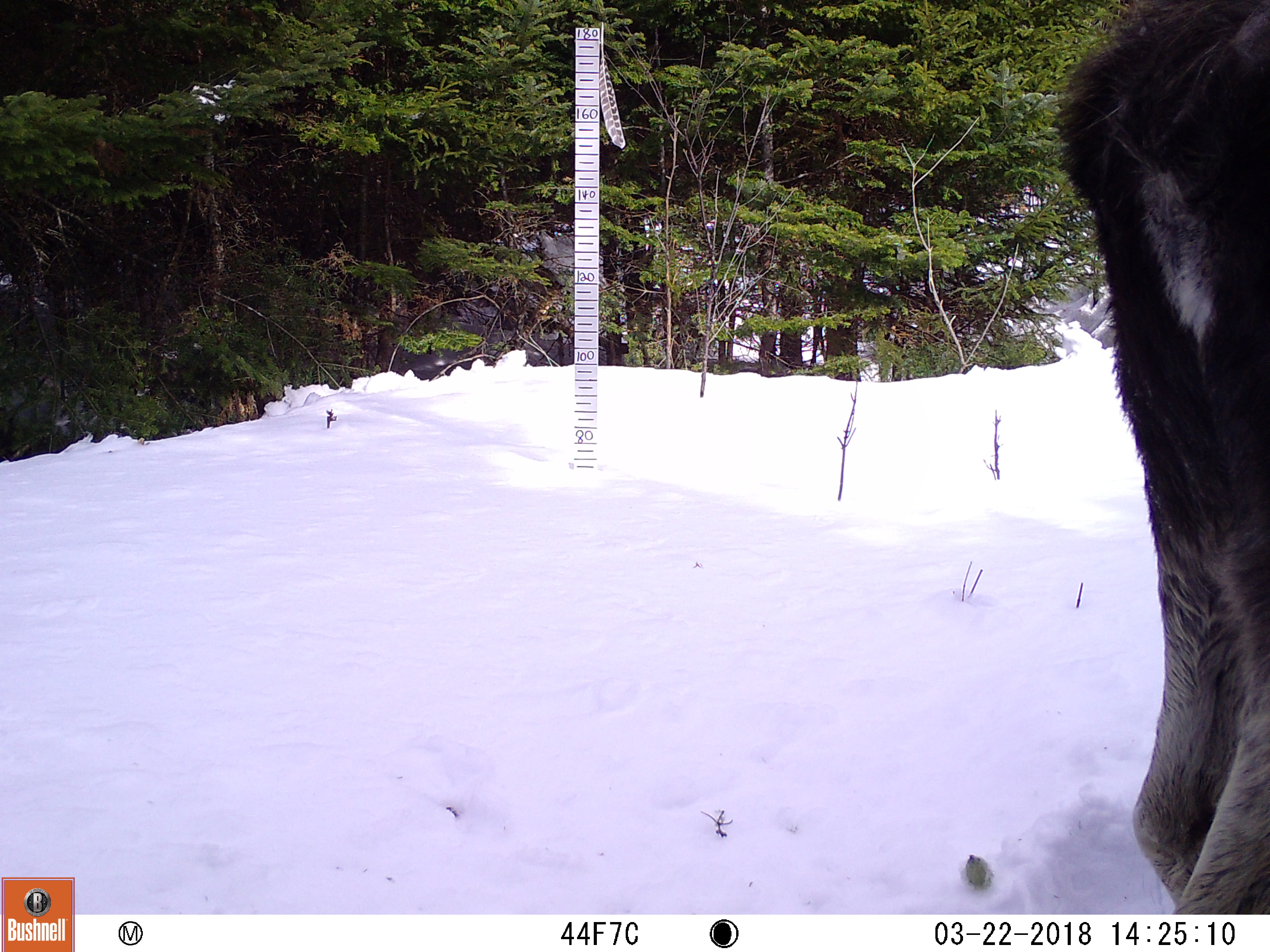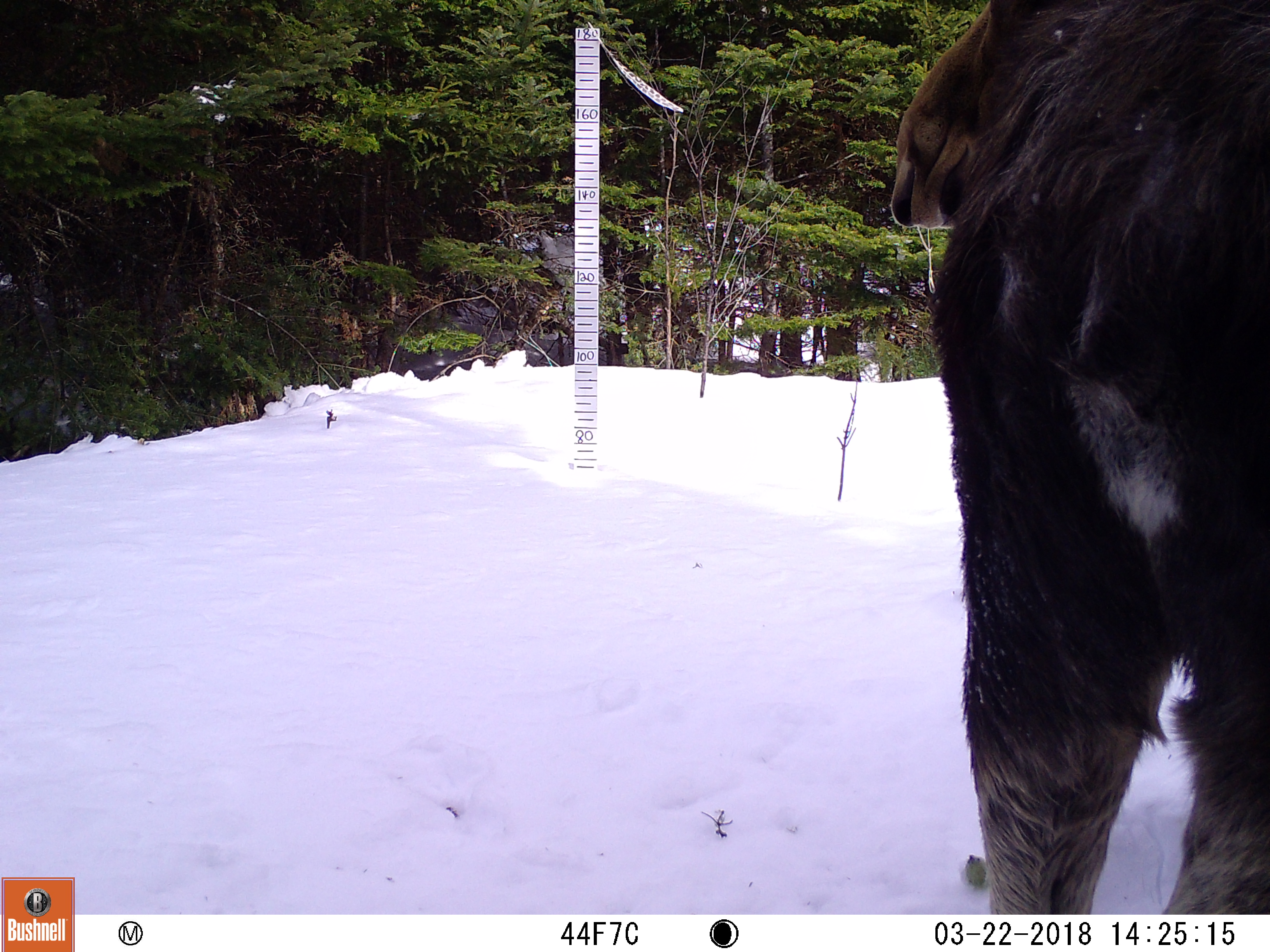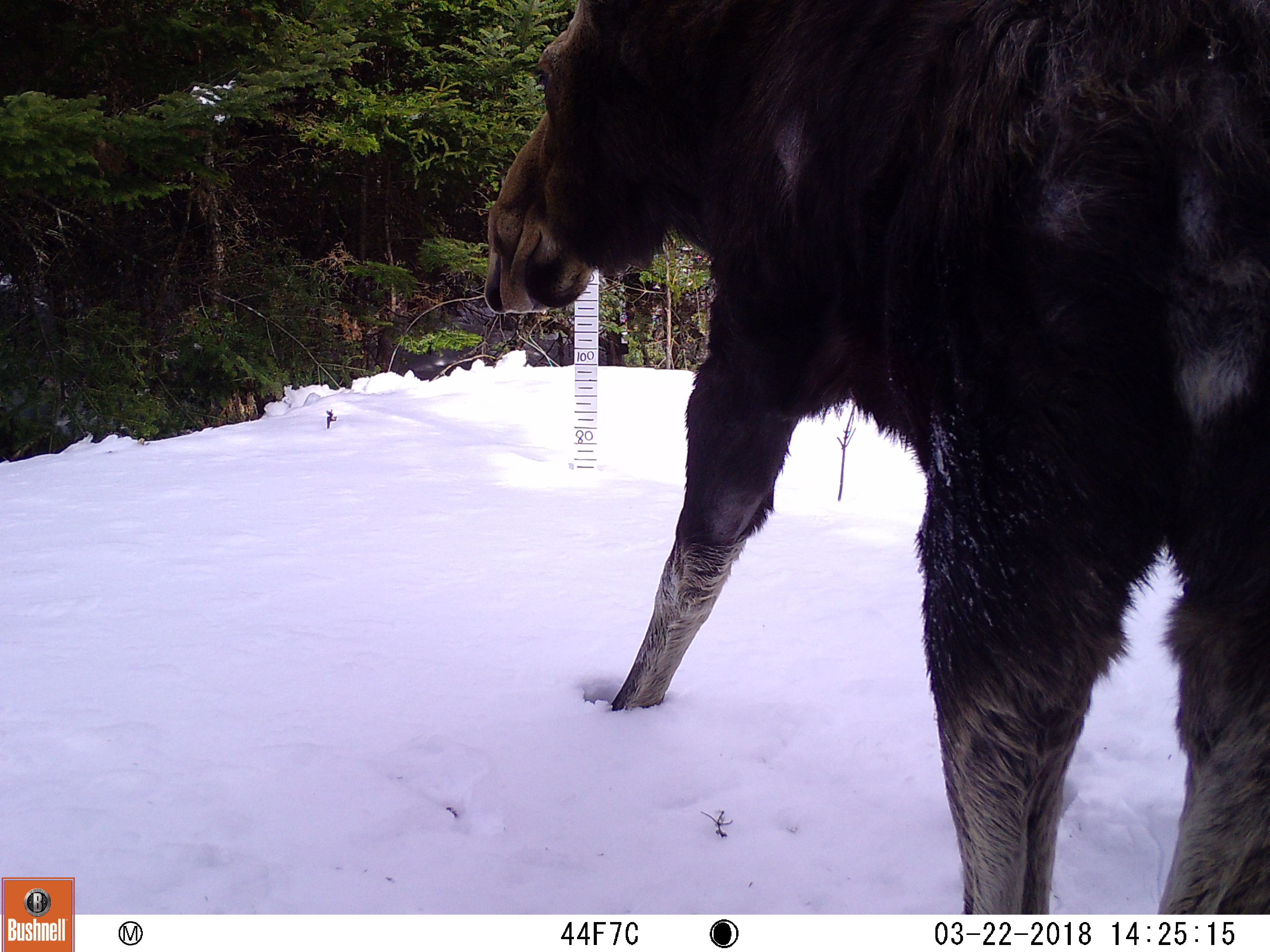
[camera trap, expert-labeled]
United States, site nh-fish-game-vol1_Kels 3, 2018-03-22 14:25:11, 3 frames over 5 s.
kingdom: Animalia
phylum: Chordata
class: Mammalia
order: Artiodactyla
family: Cervidae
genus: Alces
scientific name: Alces alces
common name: moose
Moose (Alces alces).